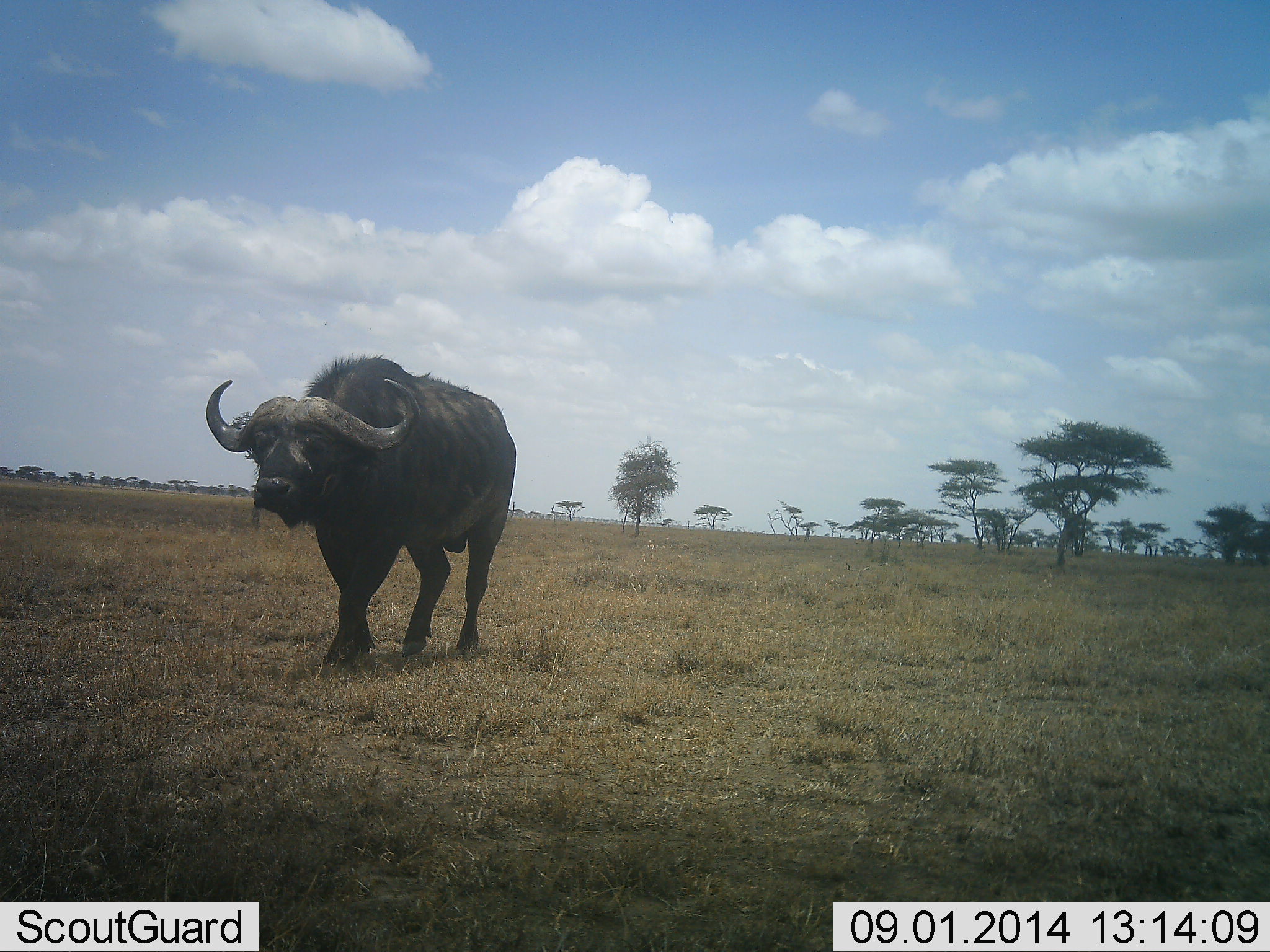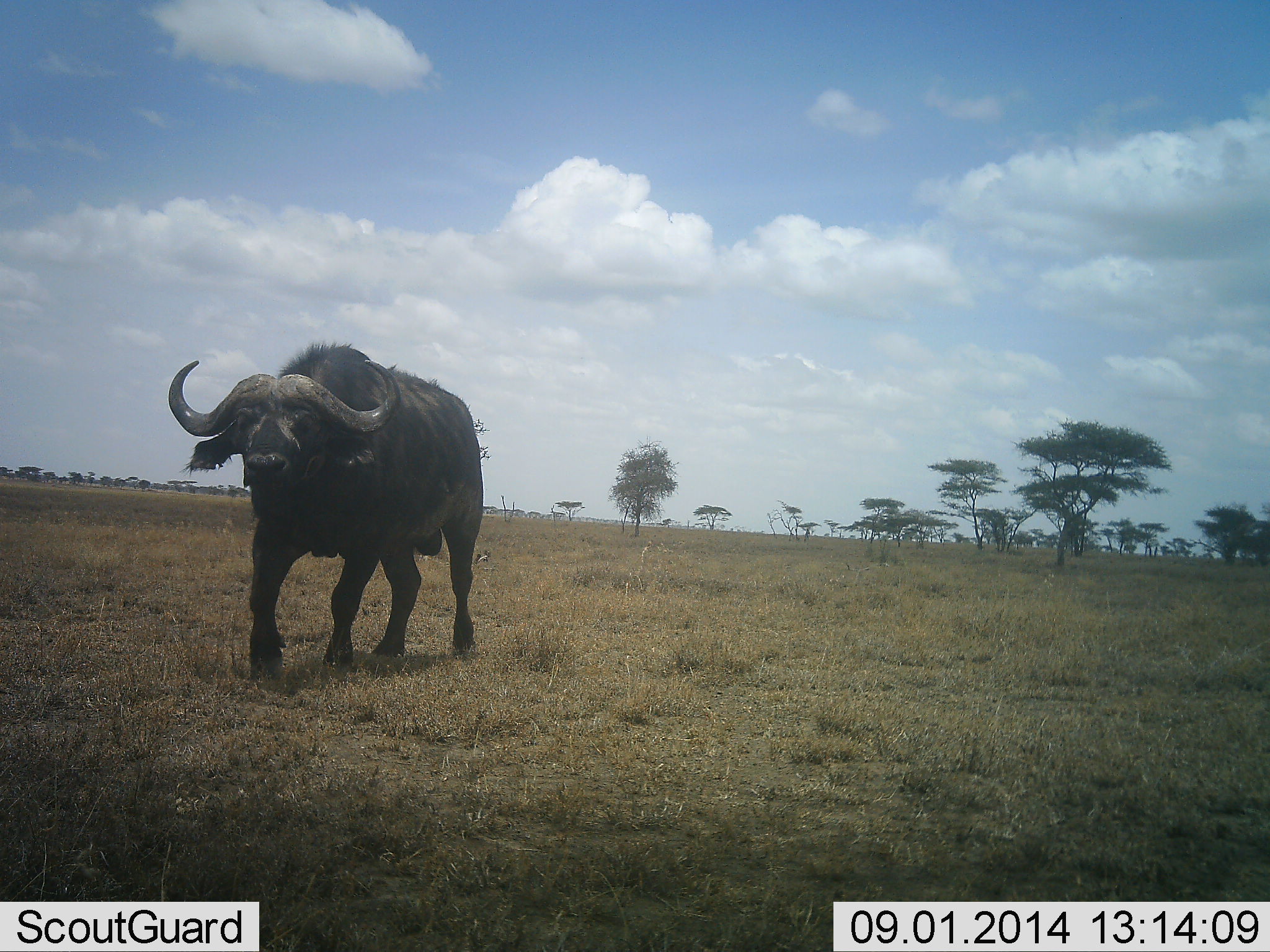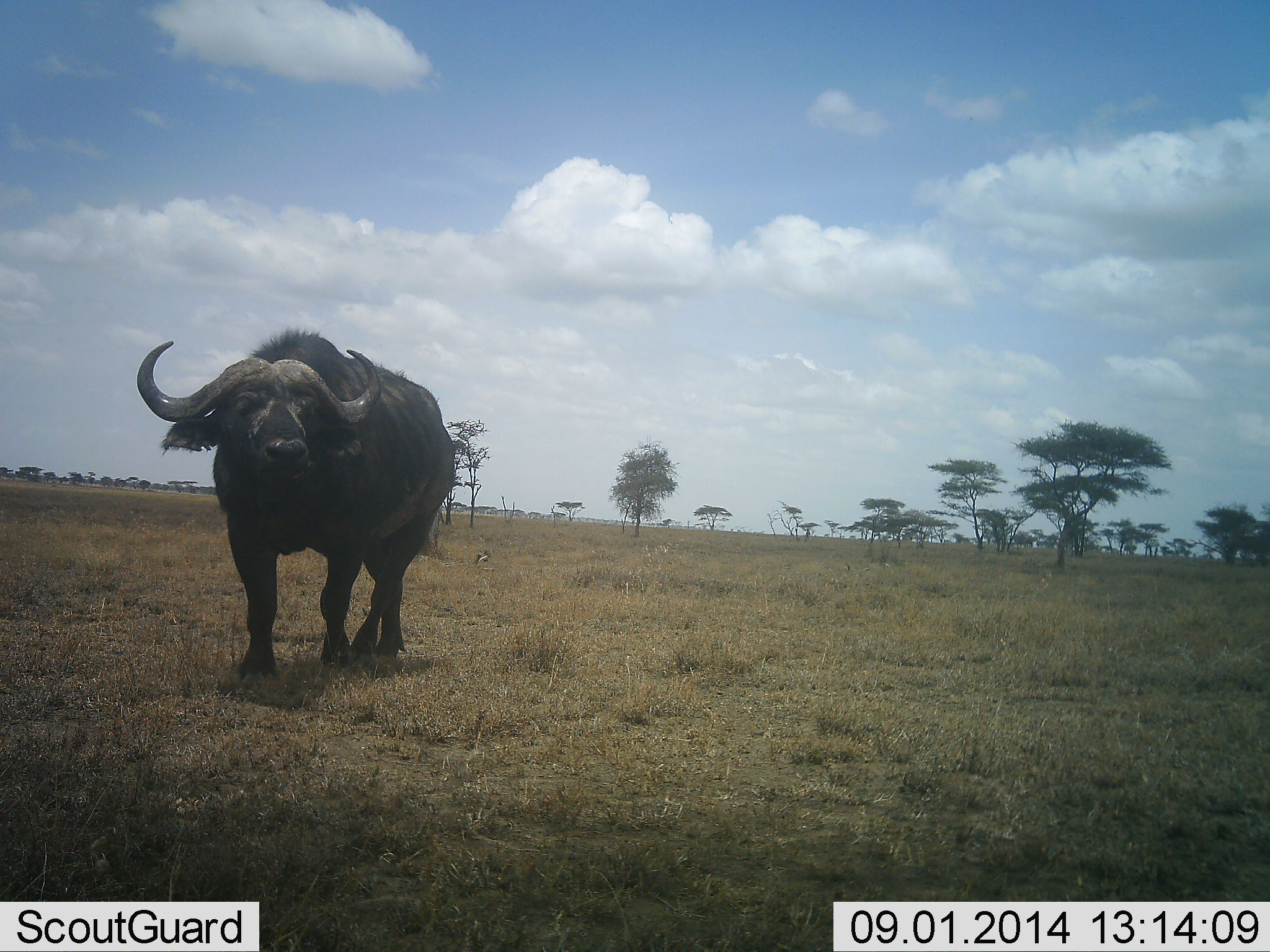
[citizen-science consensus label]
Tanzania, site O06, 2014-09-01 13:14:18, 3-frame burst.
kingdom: Animalia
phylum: Chordata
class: Mammalia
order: Artiodactyla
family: Bovidae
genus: Syncerus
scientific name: Syncerus caffer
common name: cape buffalo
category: buffalo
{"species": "buffalo (cape buffalo) (Syncerus caffer)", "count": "1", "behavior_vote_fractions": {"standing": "0%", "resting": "0%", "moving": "100%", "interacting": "0%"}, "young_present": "0%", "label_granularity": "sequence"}